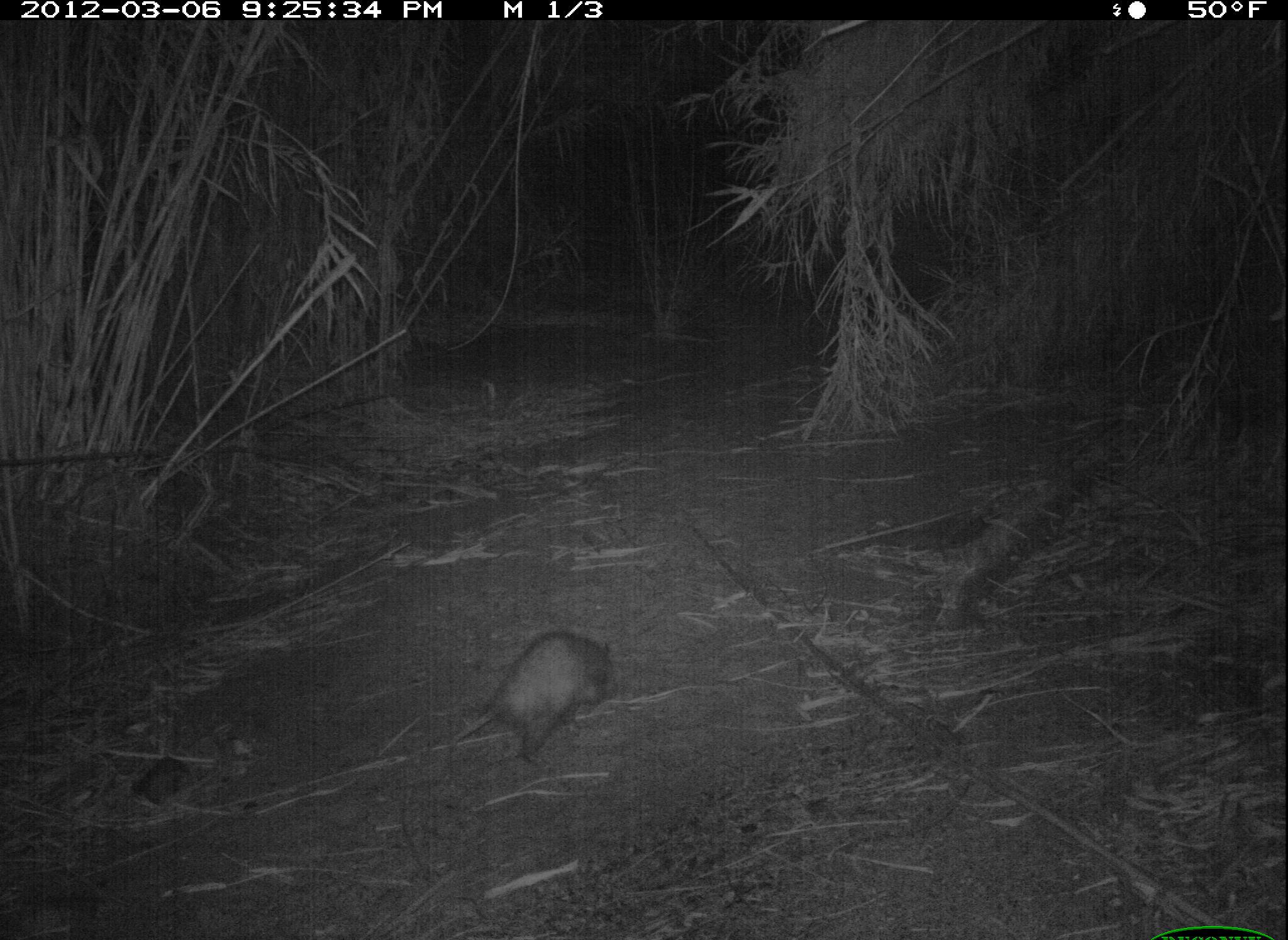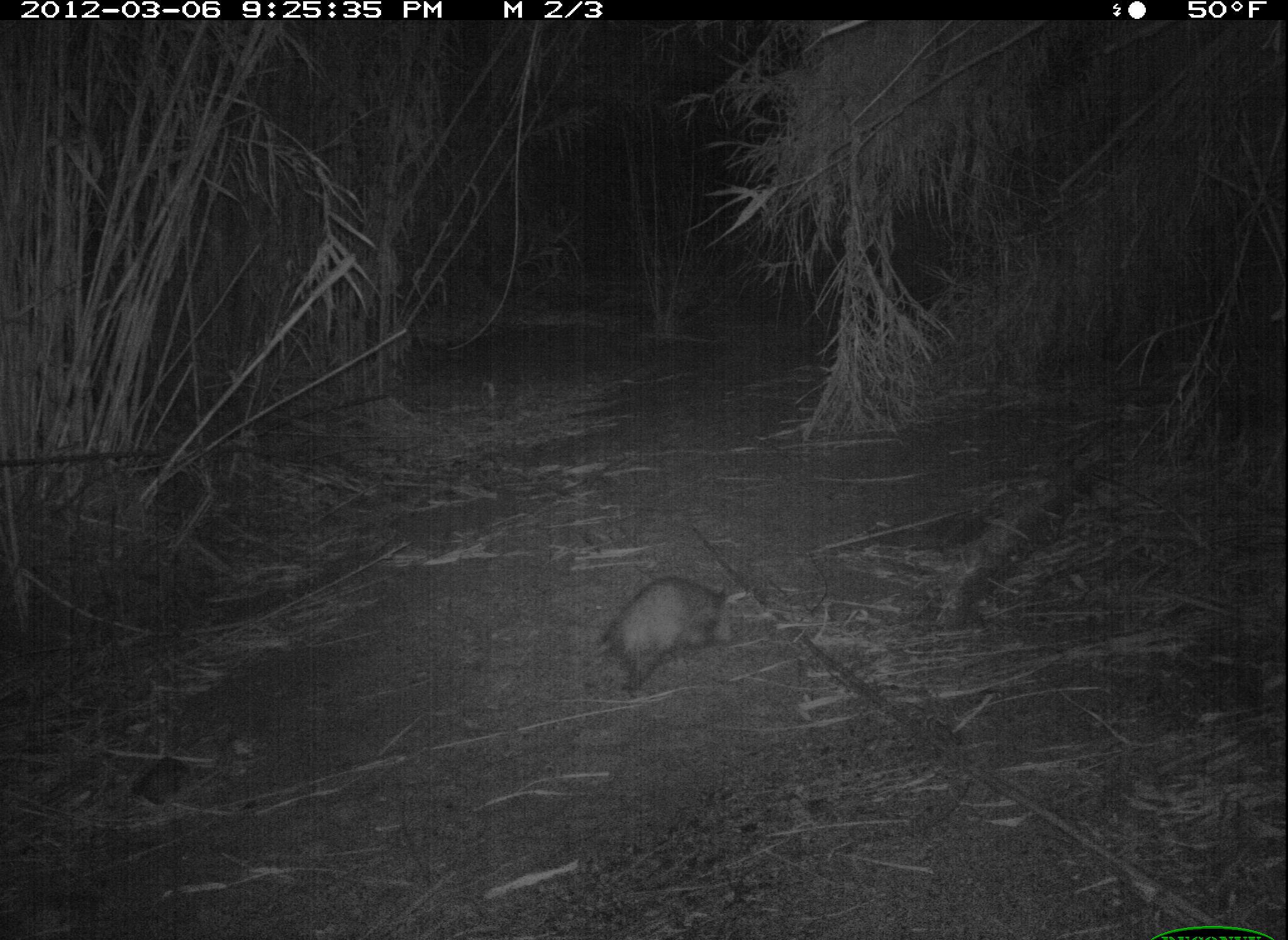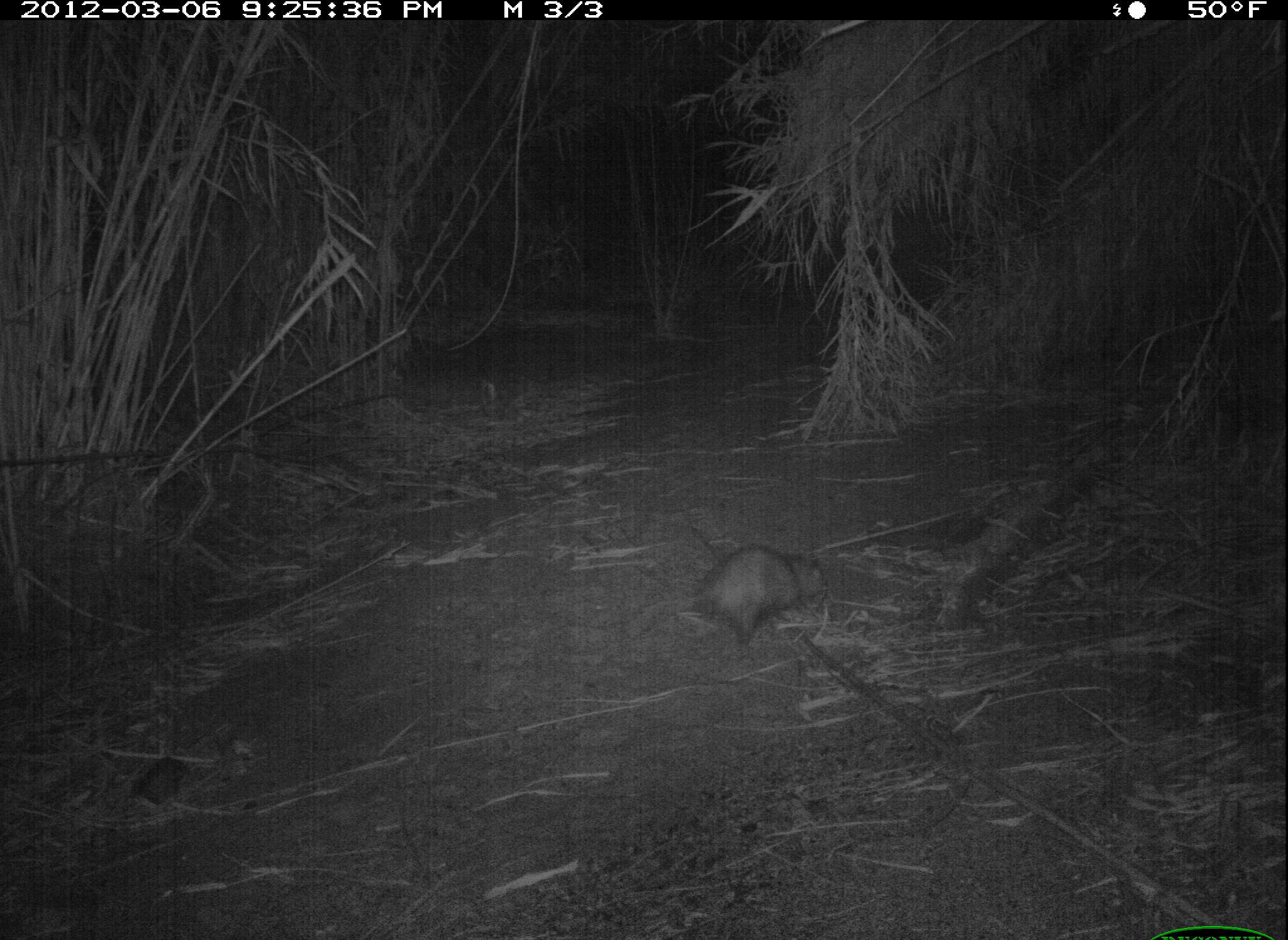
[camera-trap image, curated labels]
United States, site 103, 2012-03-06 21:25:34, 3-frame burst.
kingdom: Animalia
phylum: Chordata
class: Mammalia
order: Didelphimorphia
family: Didelphidae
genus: Didelphis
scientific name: Didelphis virginiana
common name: virginia opossum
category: opossum